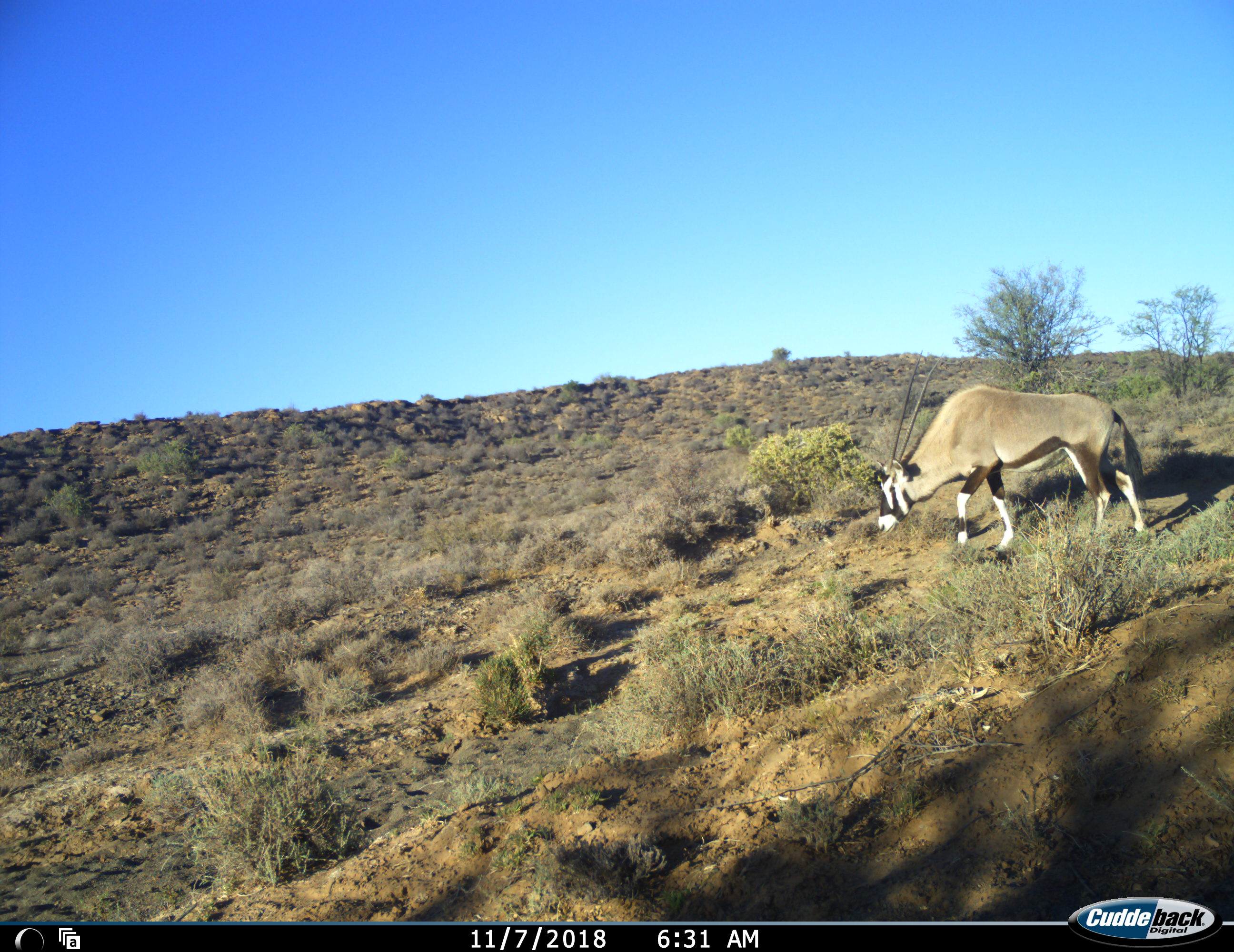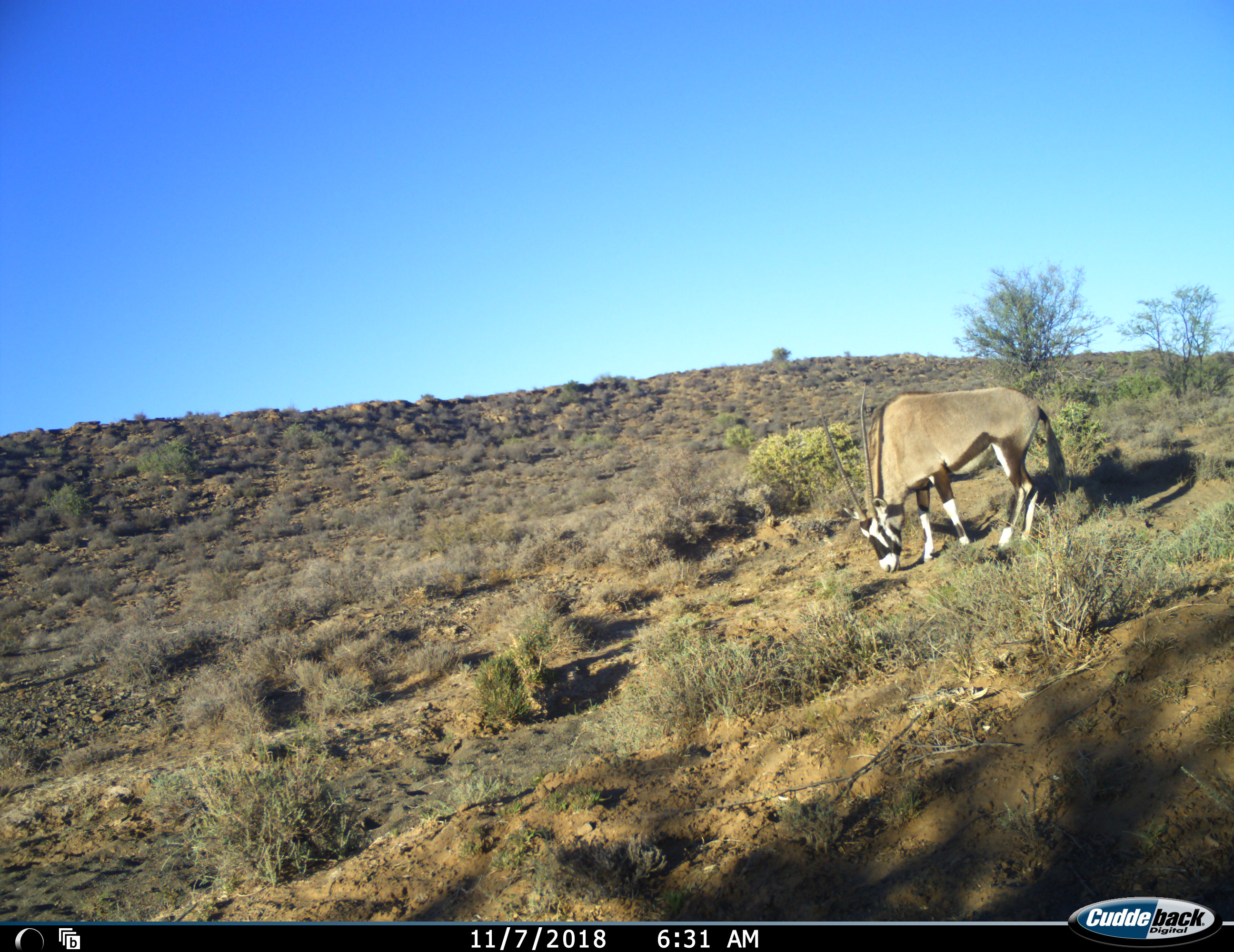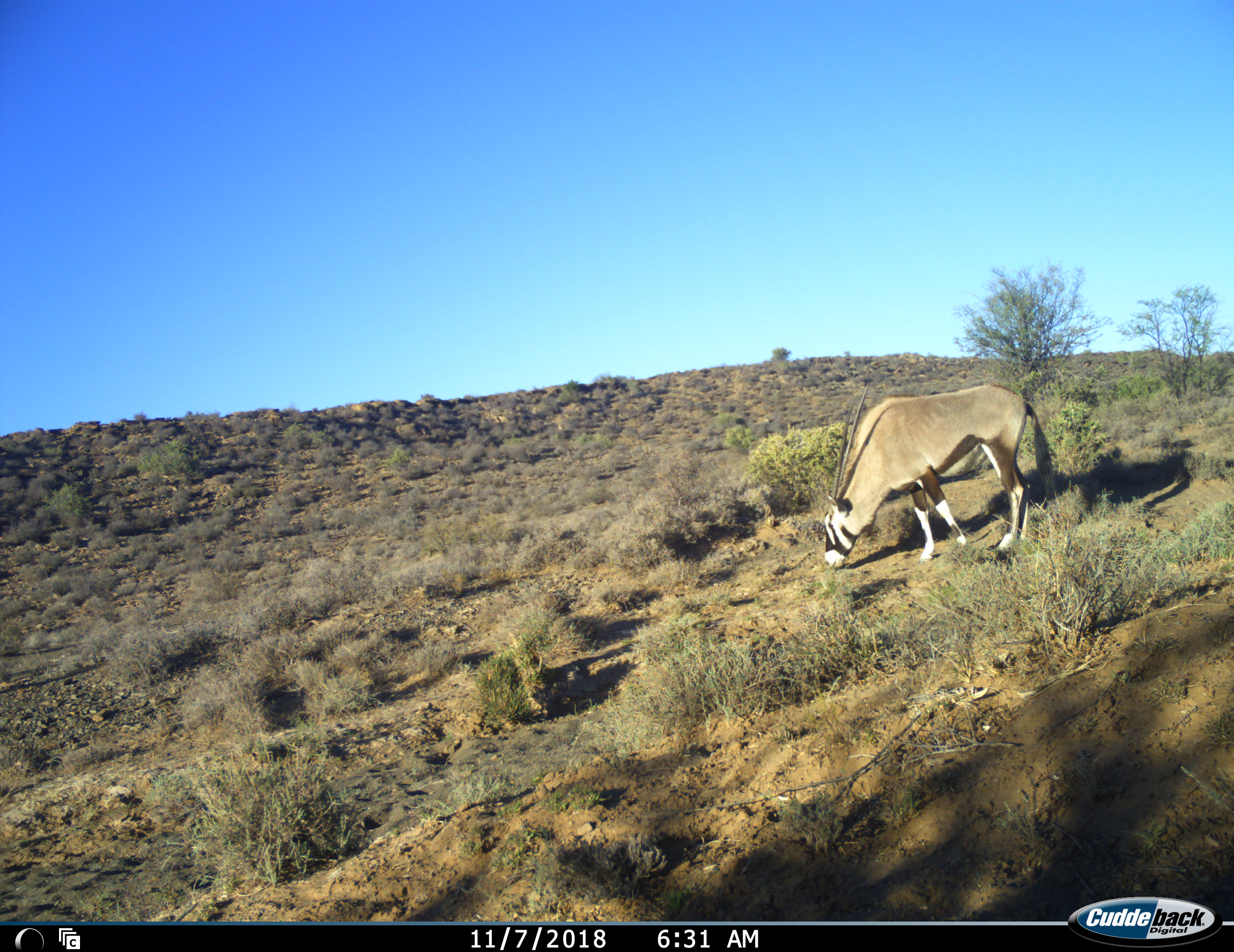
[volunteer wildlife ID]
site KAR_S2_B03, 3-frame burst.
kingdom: Animalia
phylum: Chordata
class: Mammalia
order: Artiodactyla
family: Bovidae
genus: Oryx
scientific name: Oryx gazella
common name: gemsbok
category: oryx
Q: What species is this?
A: Oryx (gemsbok) (Oryx gazella).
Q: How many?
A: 1.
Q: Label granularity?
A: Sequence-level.